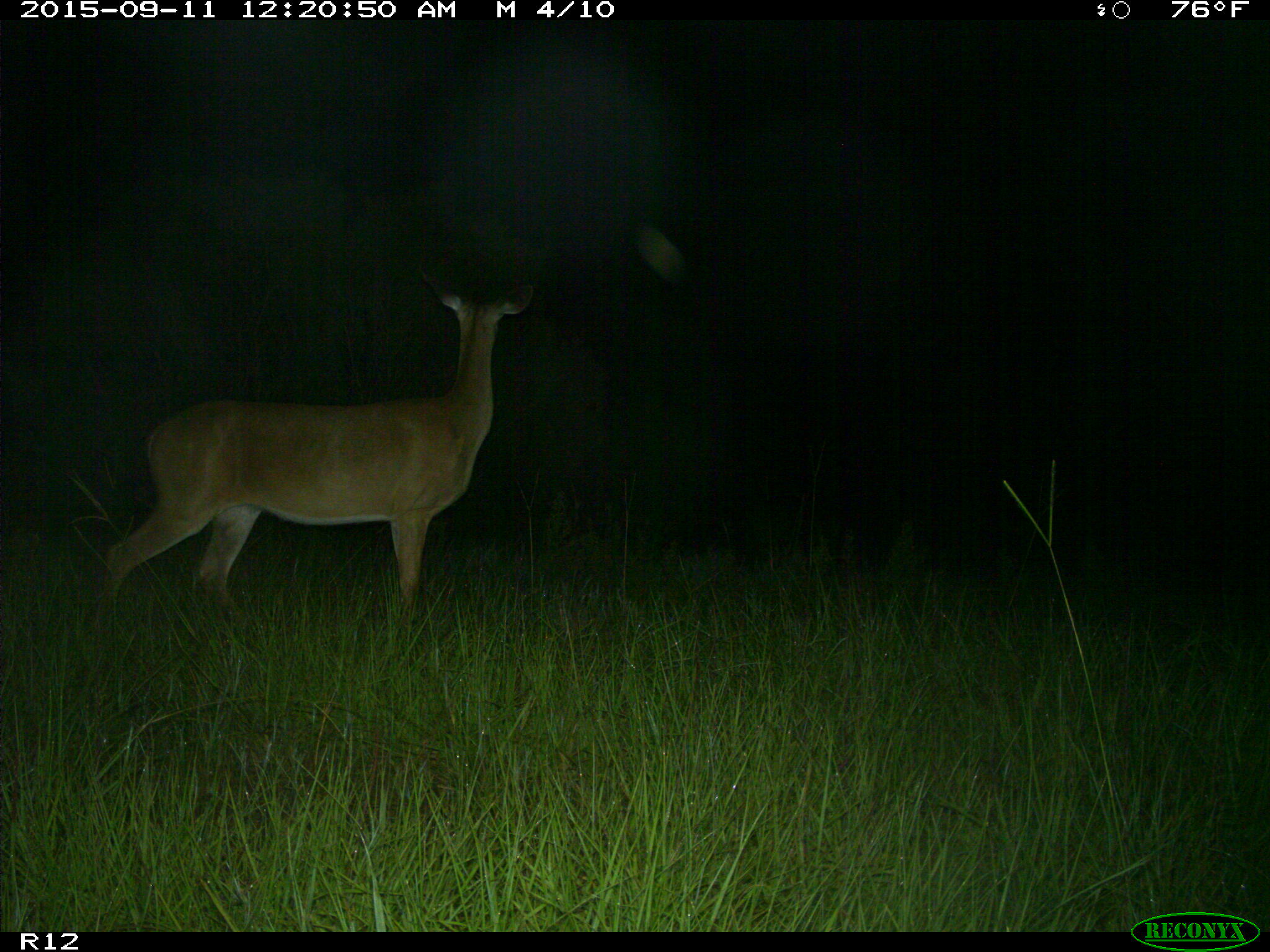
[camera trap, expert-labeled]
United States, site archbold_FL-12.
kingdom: Animalia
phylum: Chordata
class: Mammalia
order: Artiodactyla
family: Cervidae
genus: Odocoileus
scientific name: Odocoileus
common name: deer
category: unidentified deer